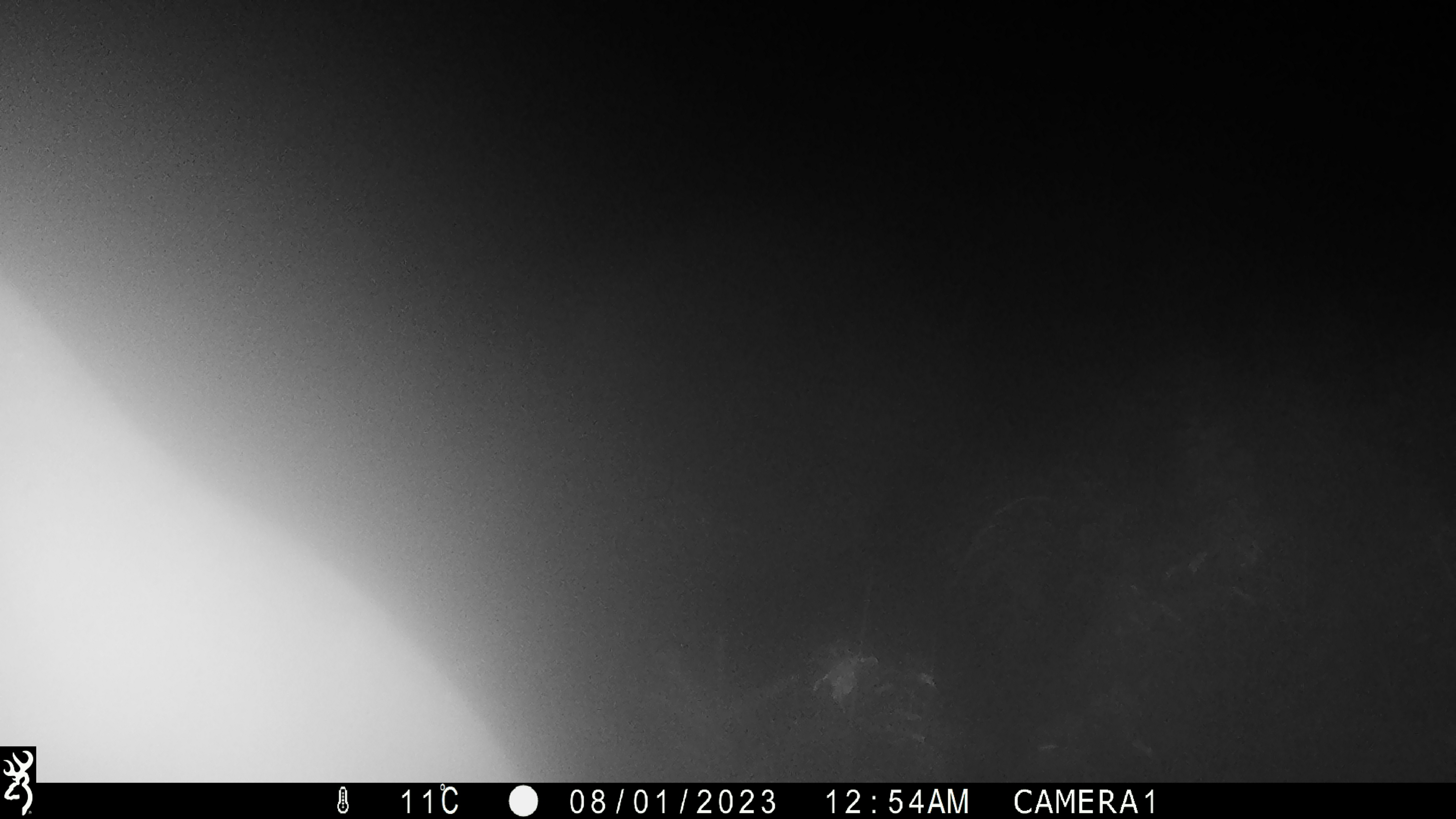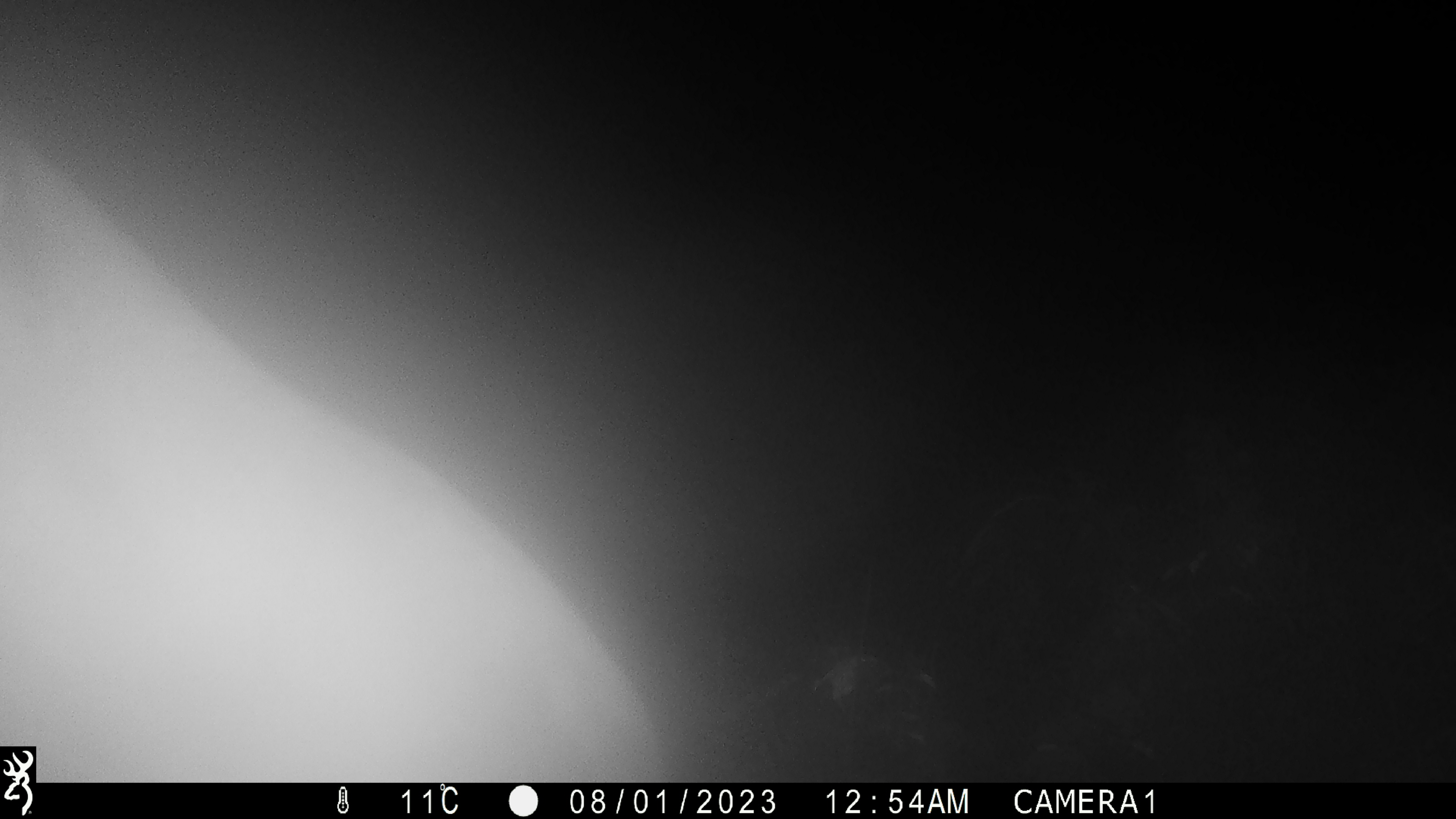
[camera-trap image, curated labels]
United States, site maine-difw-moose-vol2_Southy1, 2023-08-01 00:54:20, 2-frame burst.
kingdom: Animalia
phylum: Chordata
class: Mammalia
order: Artiodactyla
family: Cervidae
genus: Alces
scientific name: Alces alces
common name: moose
Moose (Alces alces).